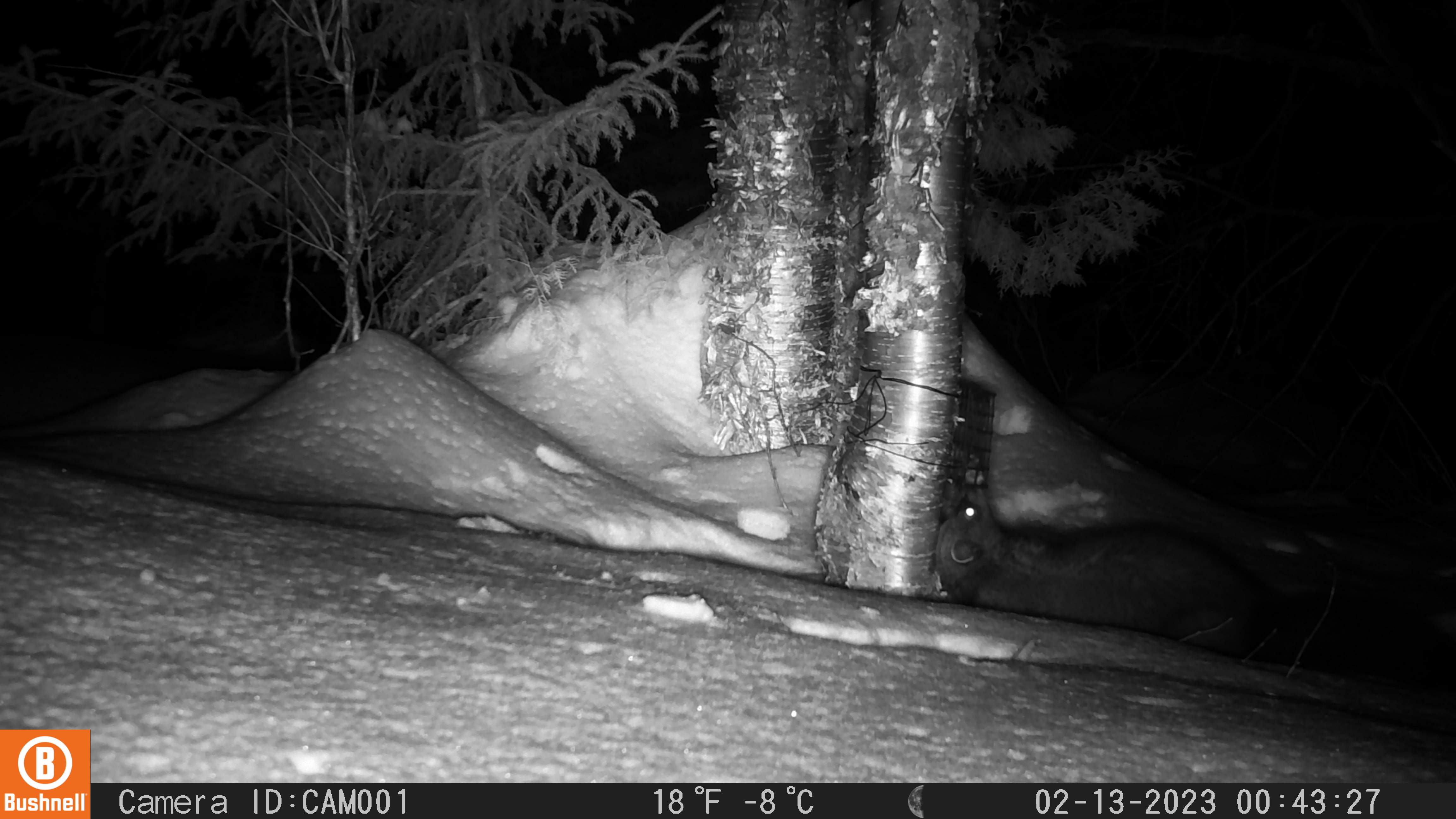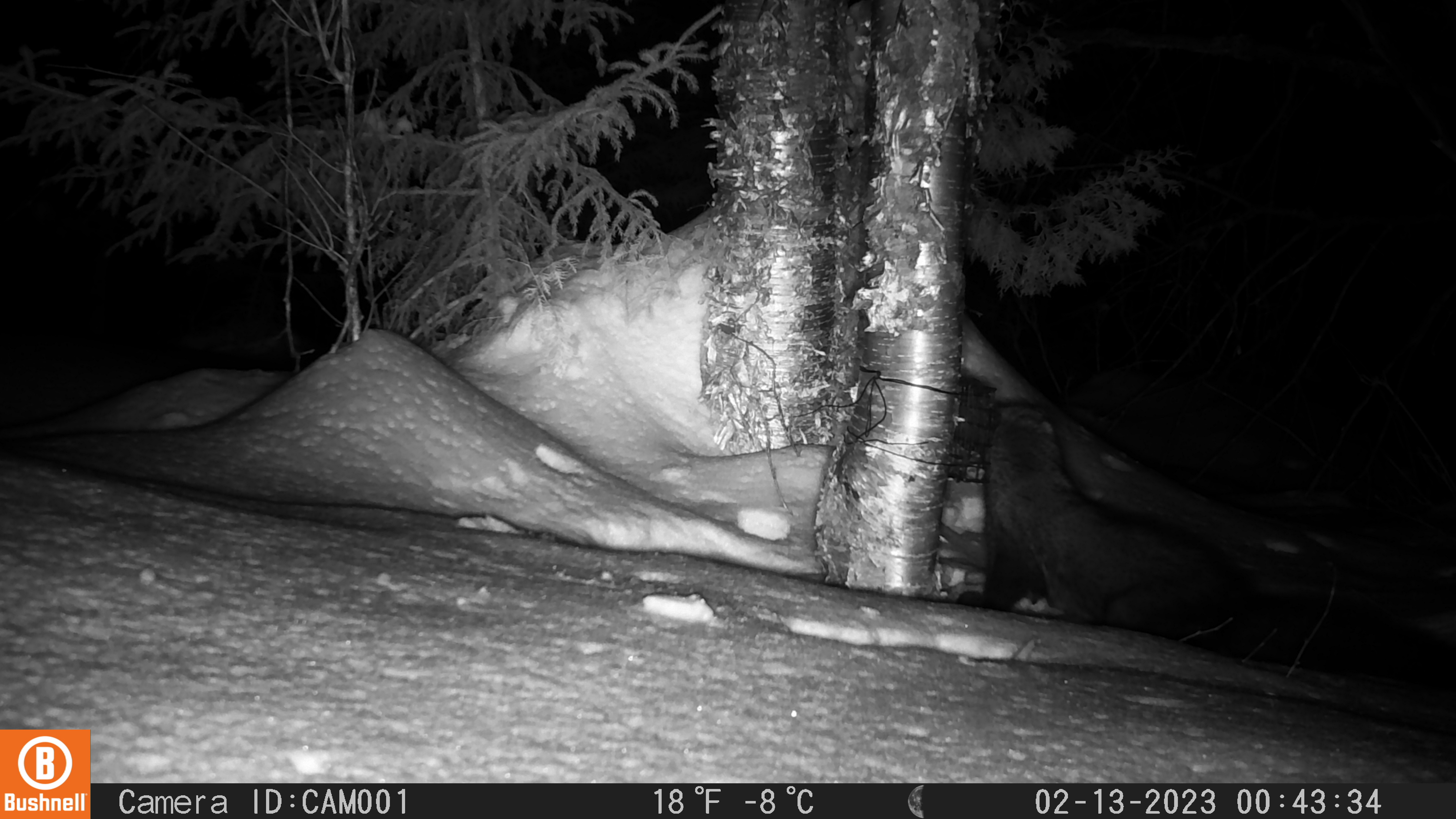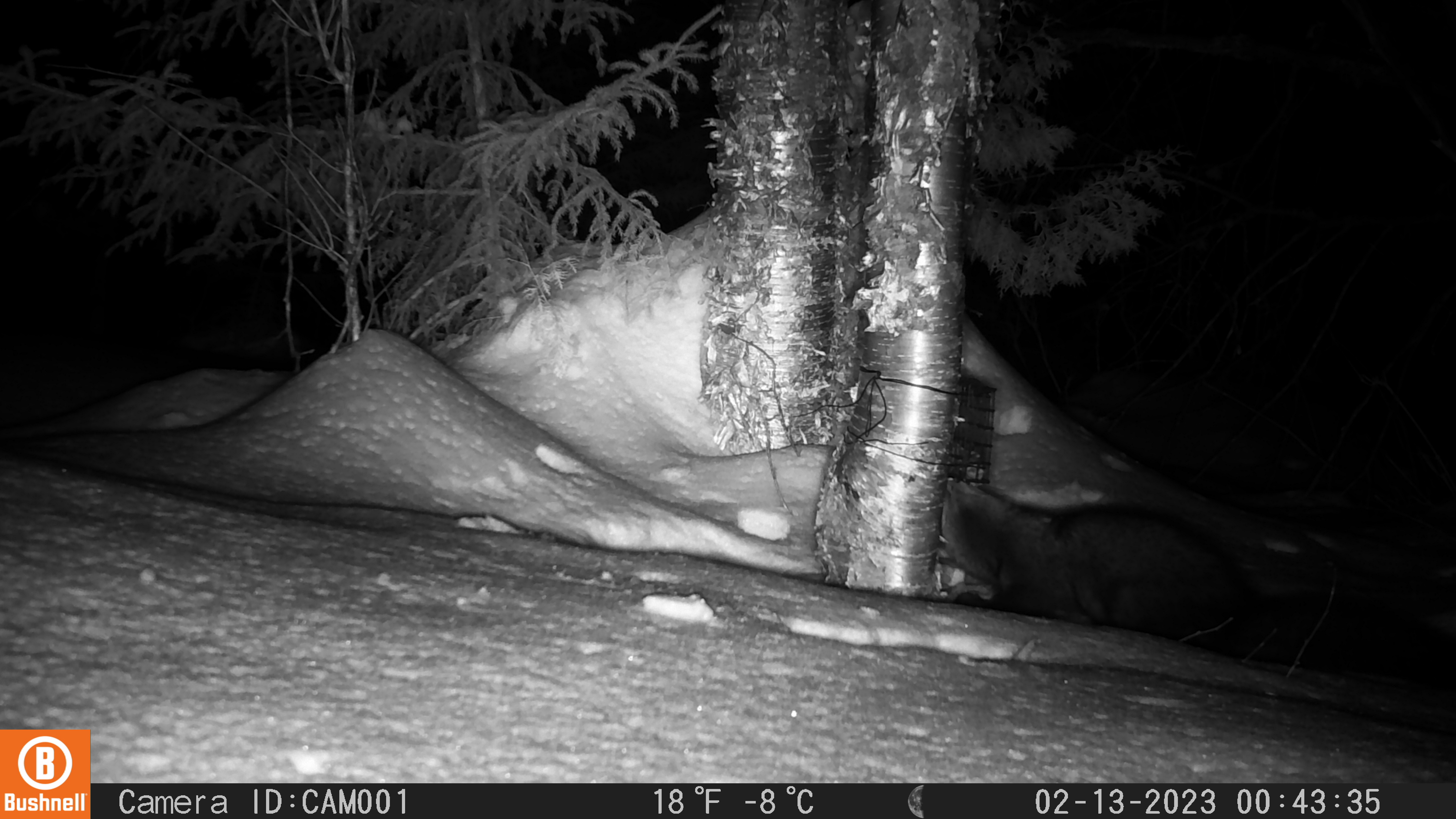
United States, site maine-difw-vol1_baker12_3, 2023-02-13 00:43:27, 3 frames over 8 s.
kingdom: Animalia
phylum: Chordata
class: Mammalia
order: Carnivora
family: Mustelidae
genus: Pekania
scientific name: Pekania pennanti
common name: fisher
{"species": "fisher (Pekania pennanti)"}